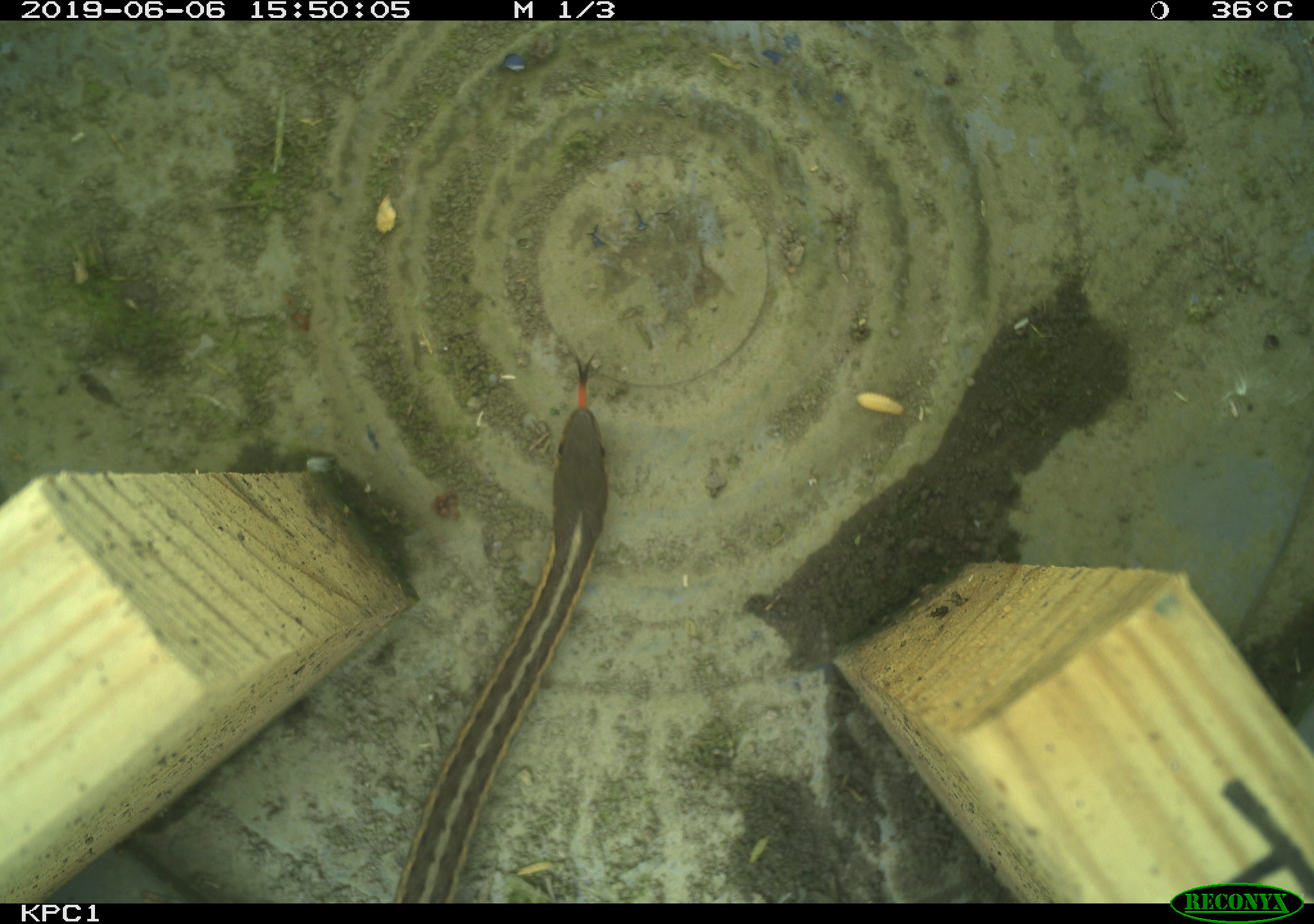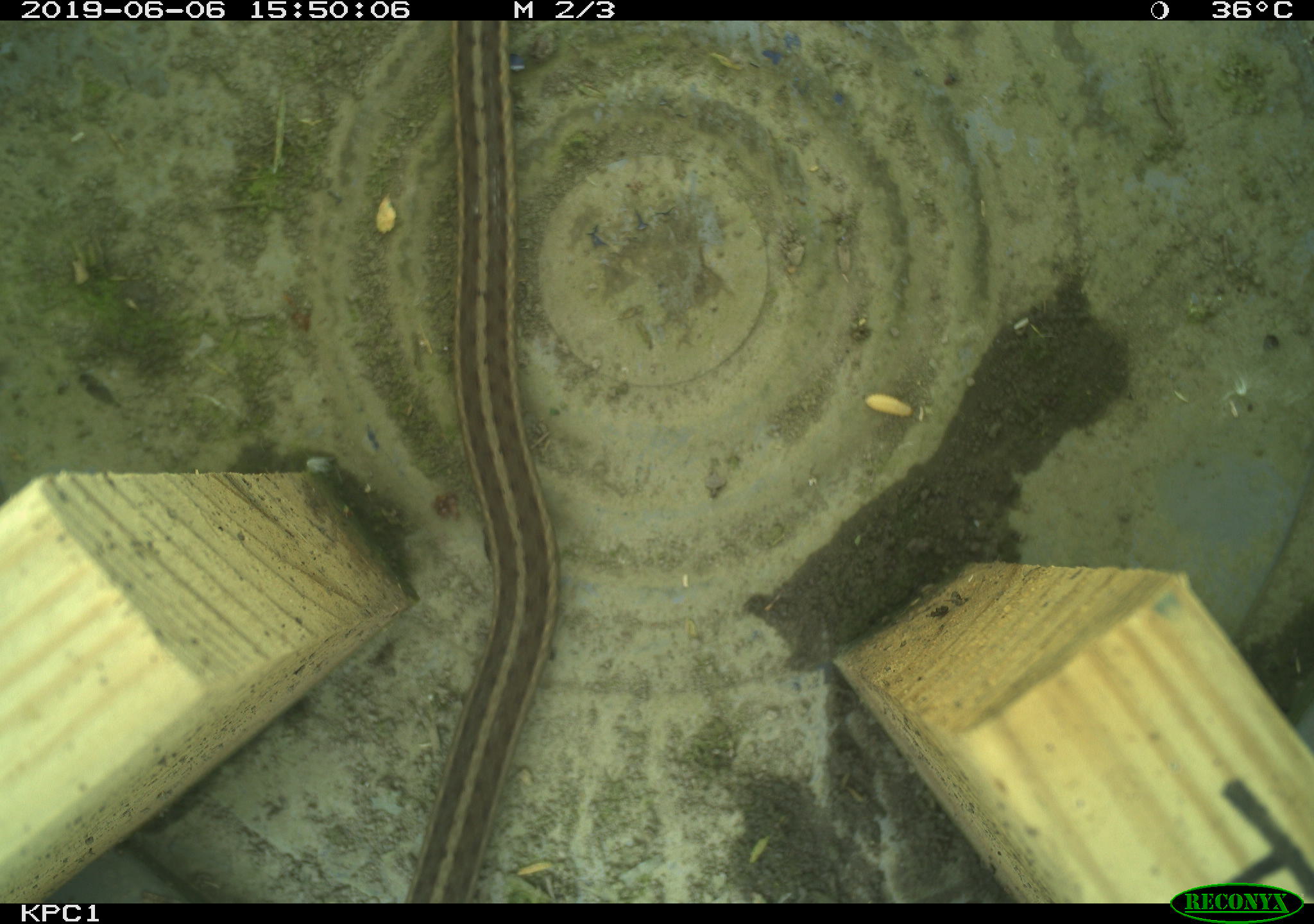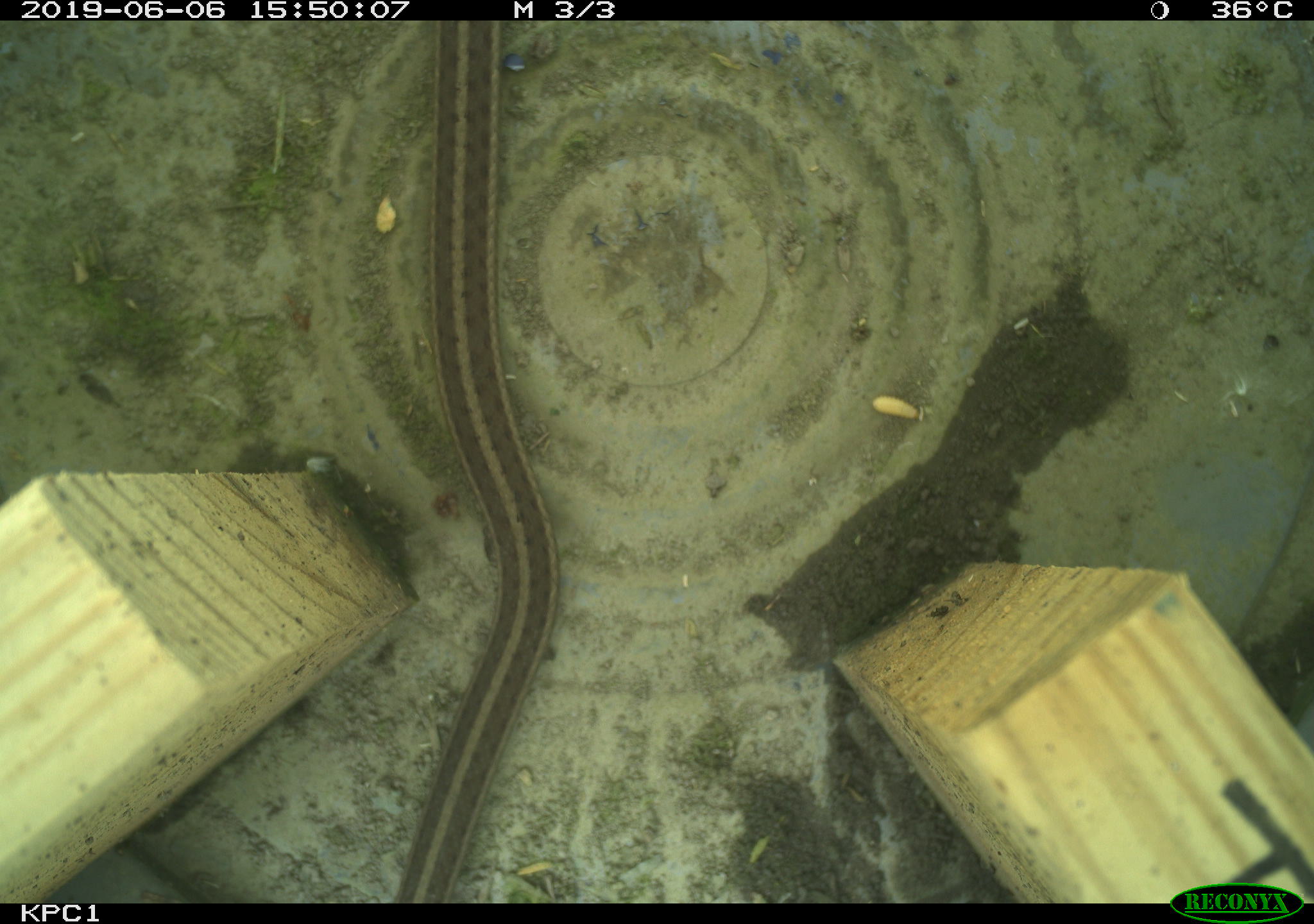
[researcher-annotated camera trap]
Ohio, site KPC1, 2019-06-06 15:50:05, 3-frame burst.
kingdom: Animalia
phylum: Chordata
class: Reptilia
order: Squamata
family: Colubridae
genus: Thamnophis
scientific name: Thamnophis sirtalis sirtalis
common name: eastern gartersnake